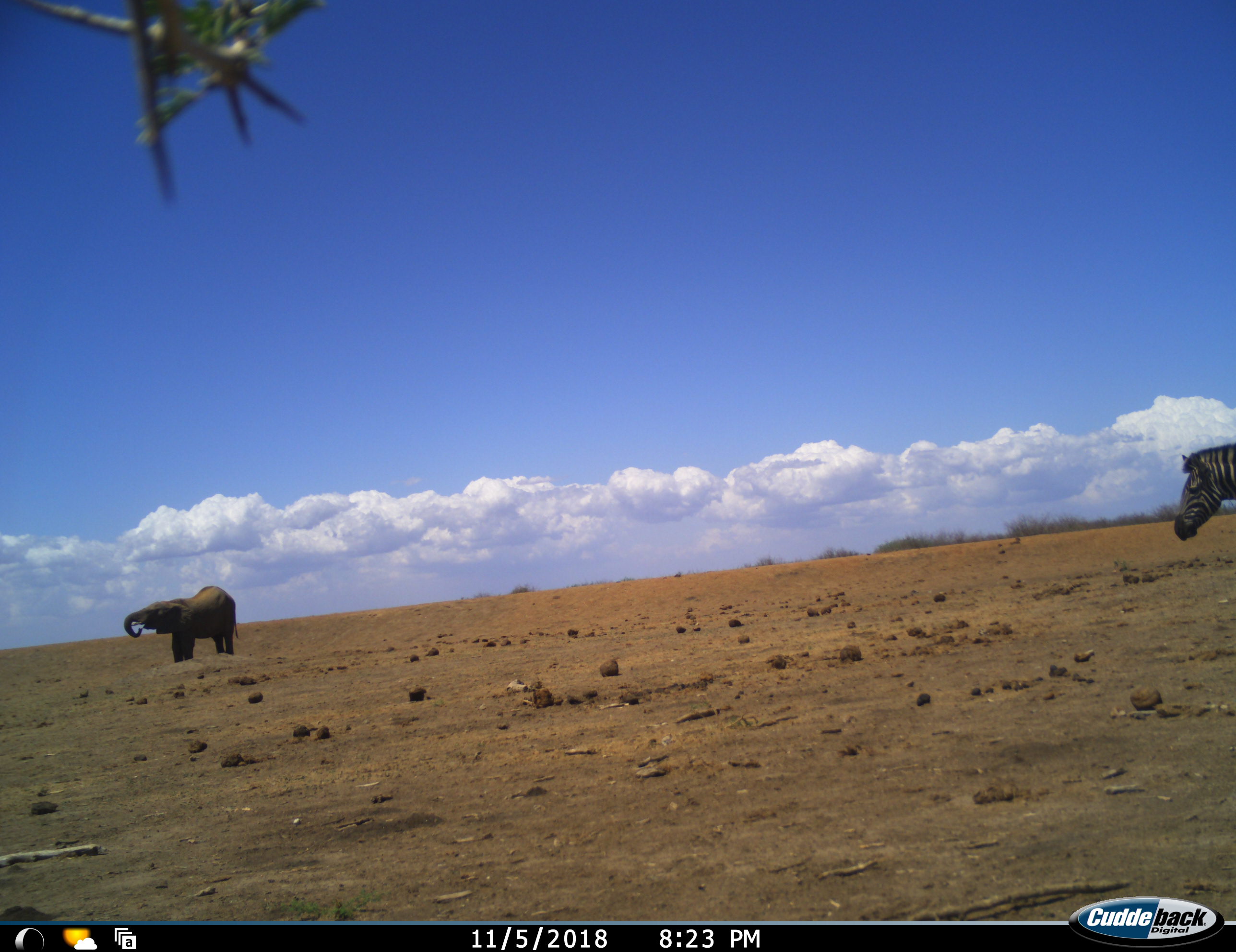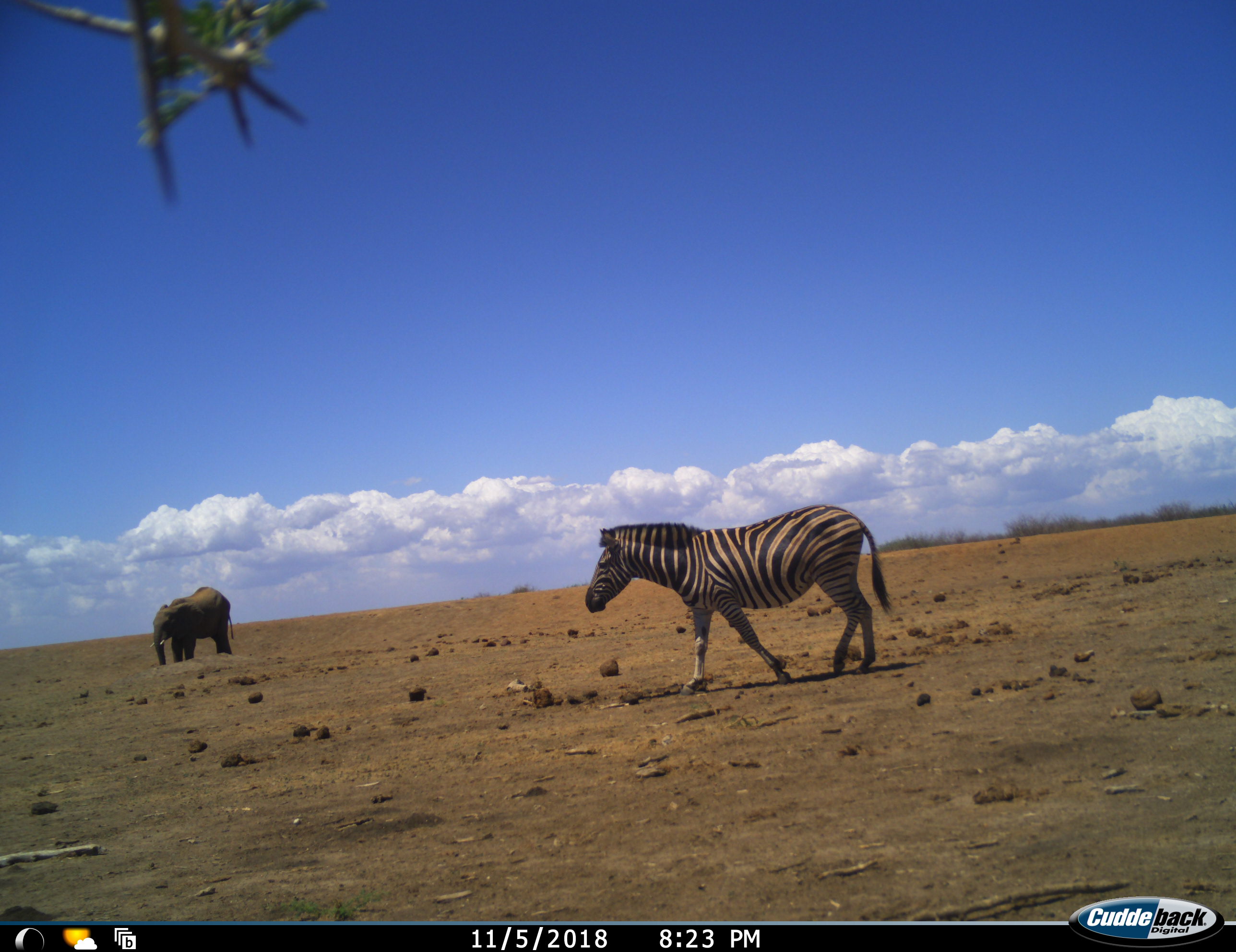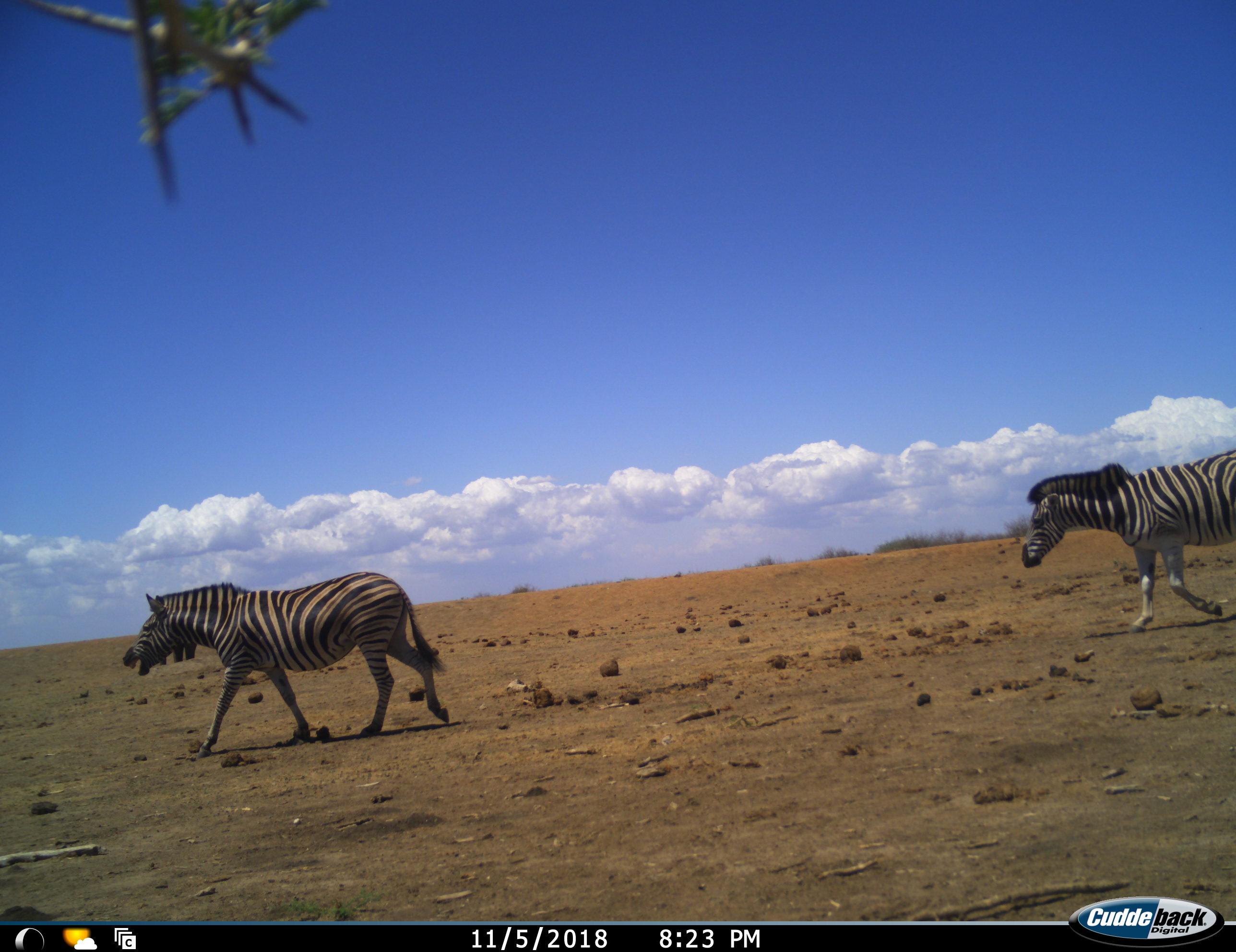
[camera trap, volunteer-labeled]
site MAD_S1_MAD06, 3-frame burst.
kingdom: Animalia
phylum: Chordata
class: Mammalia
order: Proboscidea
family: Elephantidae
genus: Loxodonta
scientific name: Loxodonta africana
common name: african bush elephant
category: elephant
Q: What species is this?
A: Elephant (african bush elephant) (Loxodonta africana).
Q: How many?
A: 1.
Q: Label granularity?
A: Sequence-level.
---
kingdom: Animalia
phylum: Chordata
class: Mammalia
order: Perissodactyla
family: Equidae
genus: Equus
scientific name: Equus quagga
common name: plains zebra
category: zebraplains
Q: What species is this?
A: Zebraplains (plains zebra) (Equus quagga).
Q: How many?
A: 2.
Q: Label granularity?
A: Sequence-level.